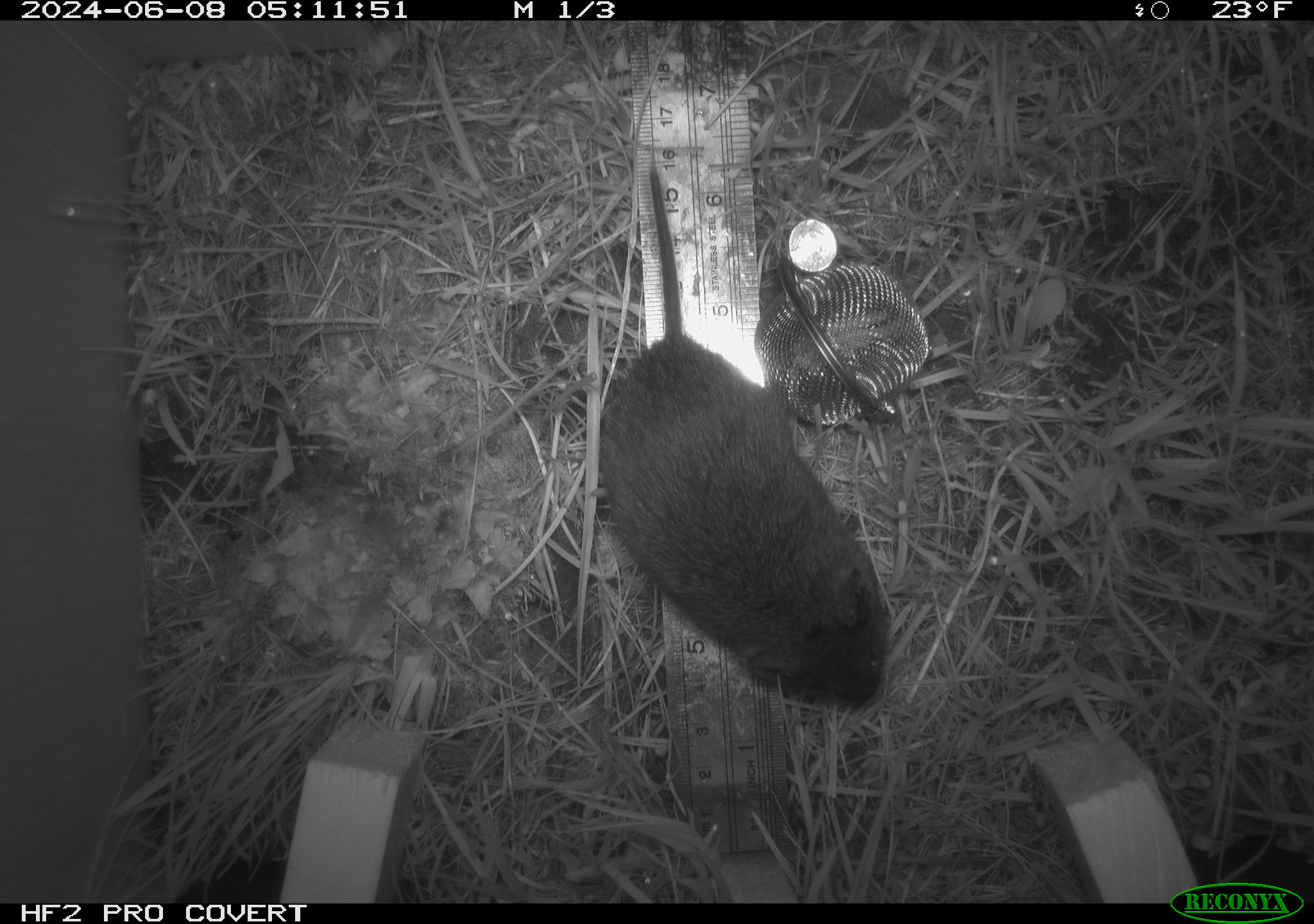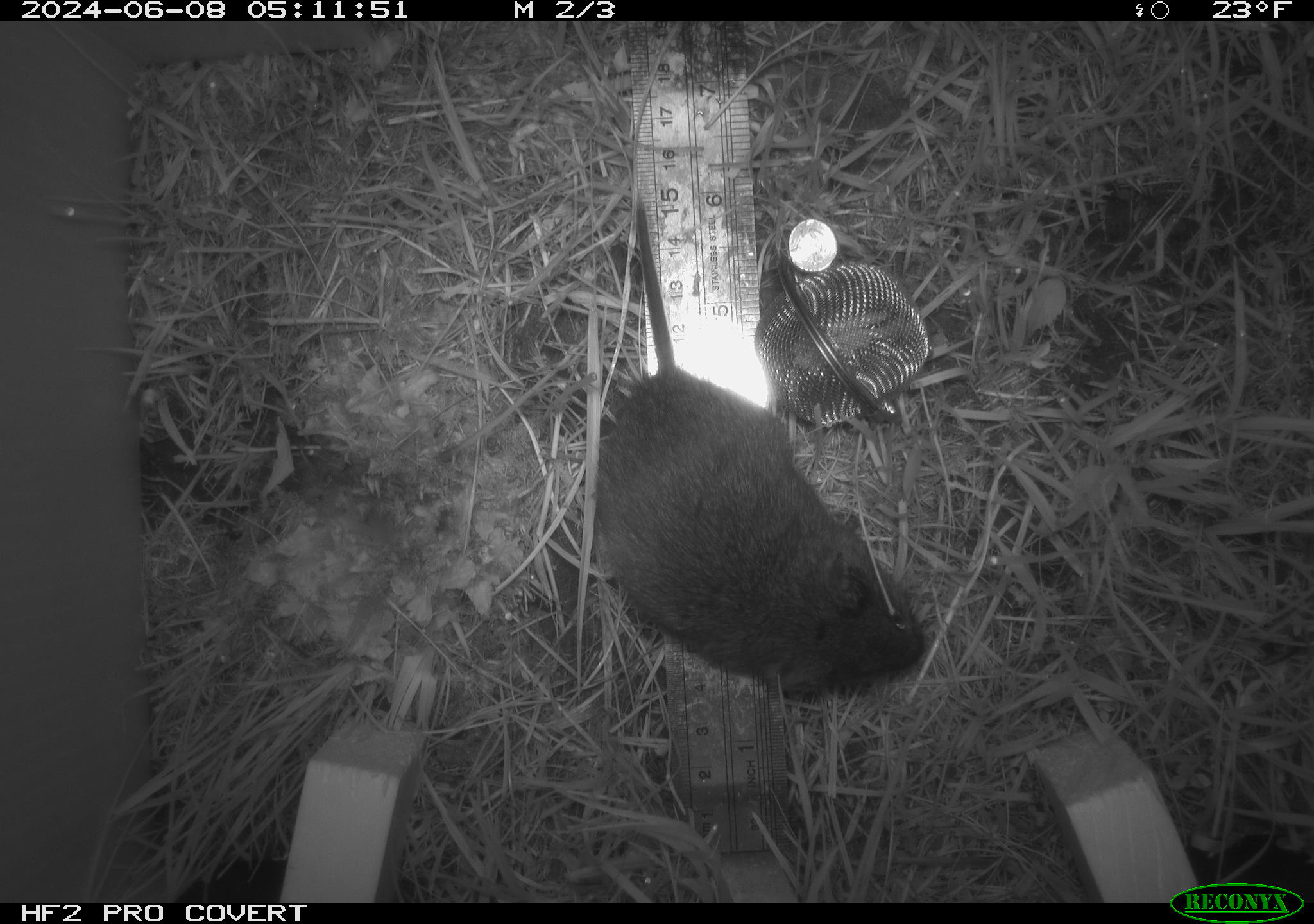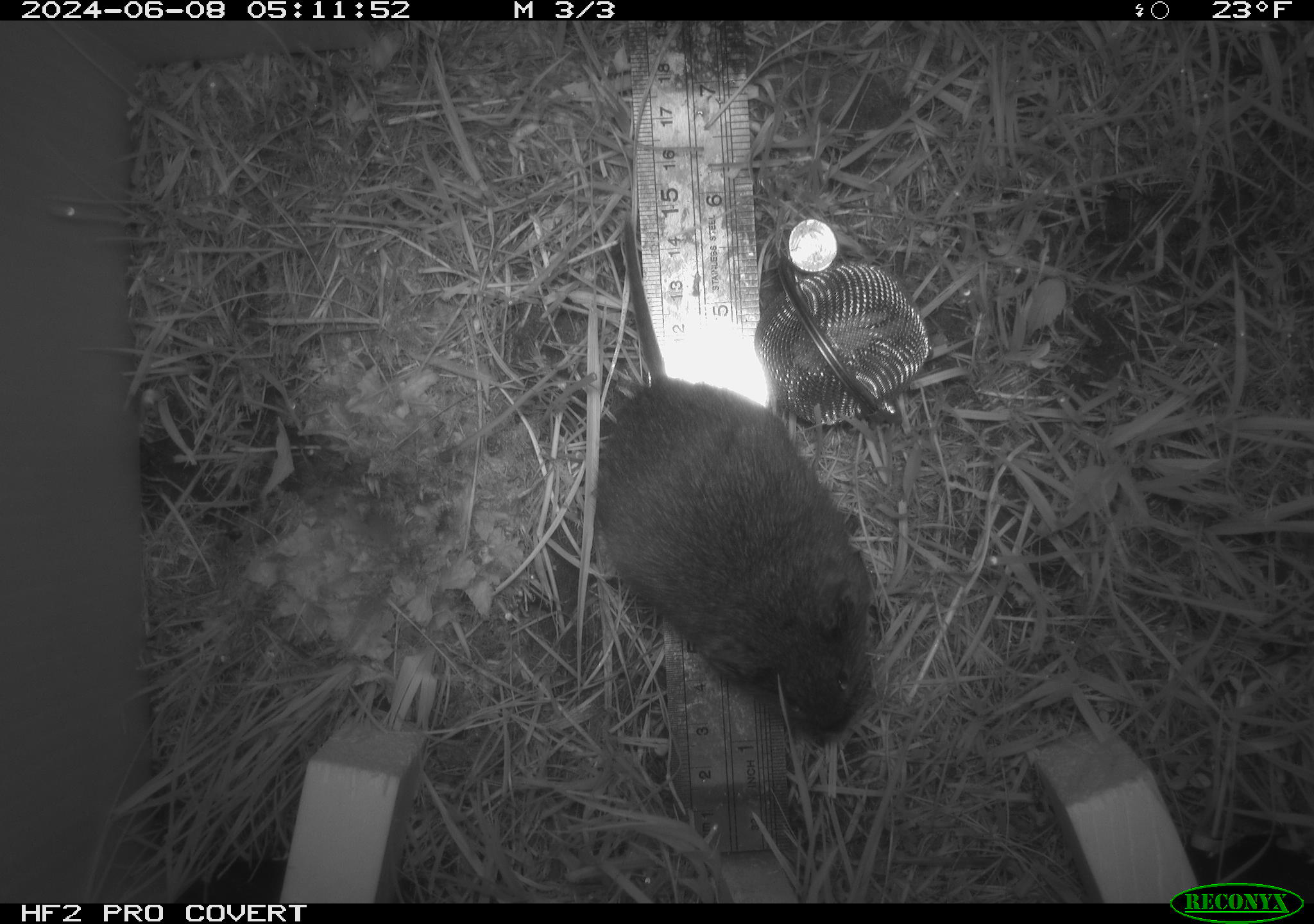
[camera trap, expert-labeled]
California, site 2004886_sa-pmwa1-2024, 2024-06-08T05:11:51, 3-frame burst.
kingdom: Animalia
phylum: Chordata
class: Mammalia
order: Rodentia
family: Cricetidae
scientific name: Arvicolinae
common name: voles, lemmings, and muskrats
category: arvicolinae subfamily